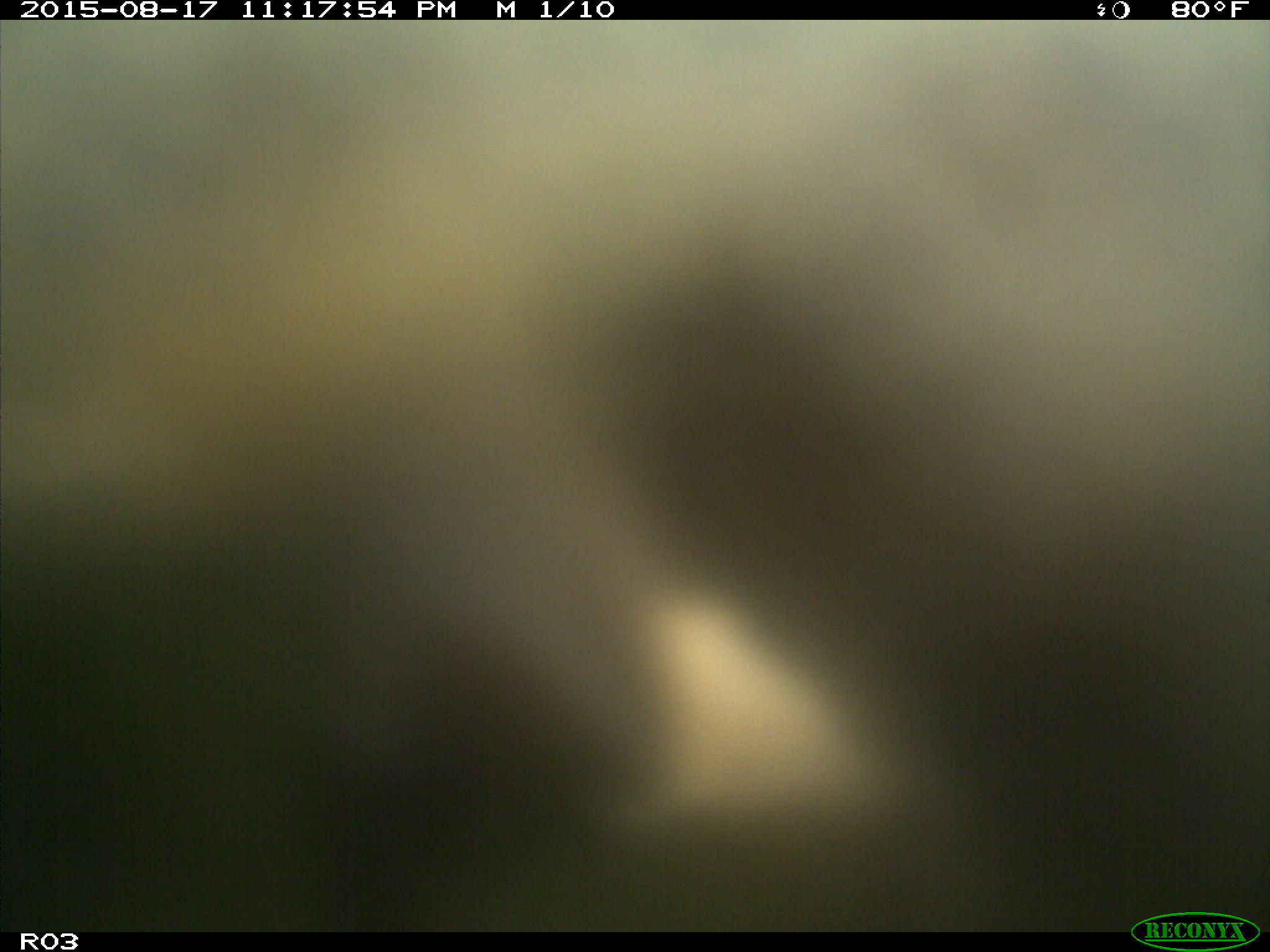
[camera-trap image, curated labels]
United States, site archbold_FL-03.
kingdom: Animalia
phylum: Chordata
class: Mammalia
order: Artiodactyla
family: Bovidae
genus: Bos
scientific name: Bos taurus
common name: domestic cow